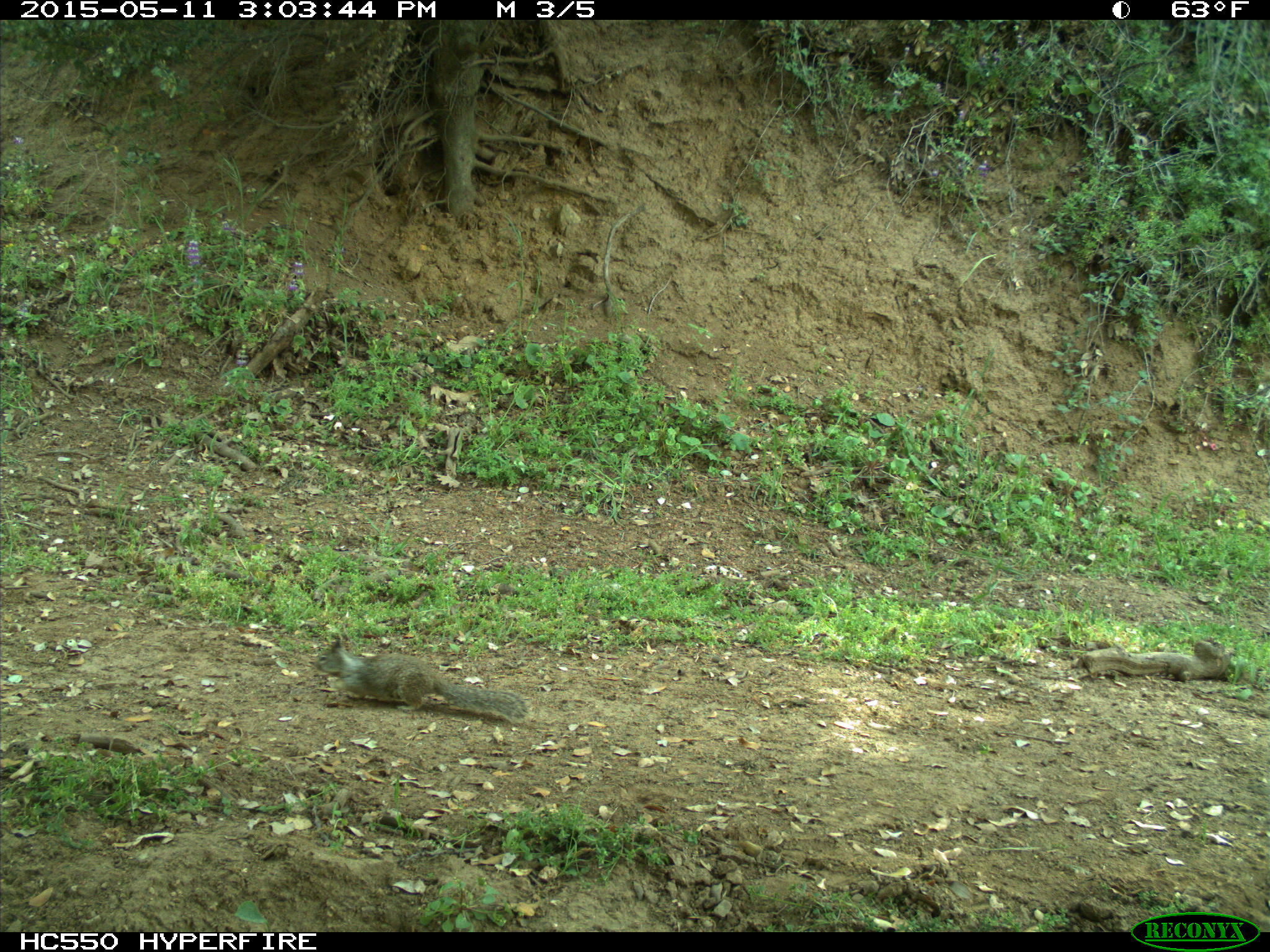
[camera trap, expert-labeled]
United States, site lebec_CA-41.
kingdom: Animalia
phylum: Chordata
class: Mammalia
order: Rodentia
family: Sciuridae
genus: Otospermophilus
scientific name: Otospermophilus beecheyi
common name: california ground squirrel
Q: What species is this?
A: Otospermophilus beecheyi (california ground squirrel).